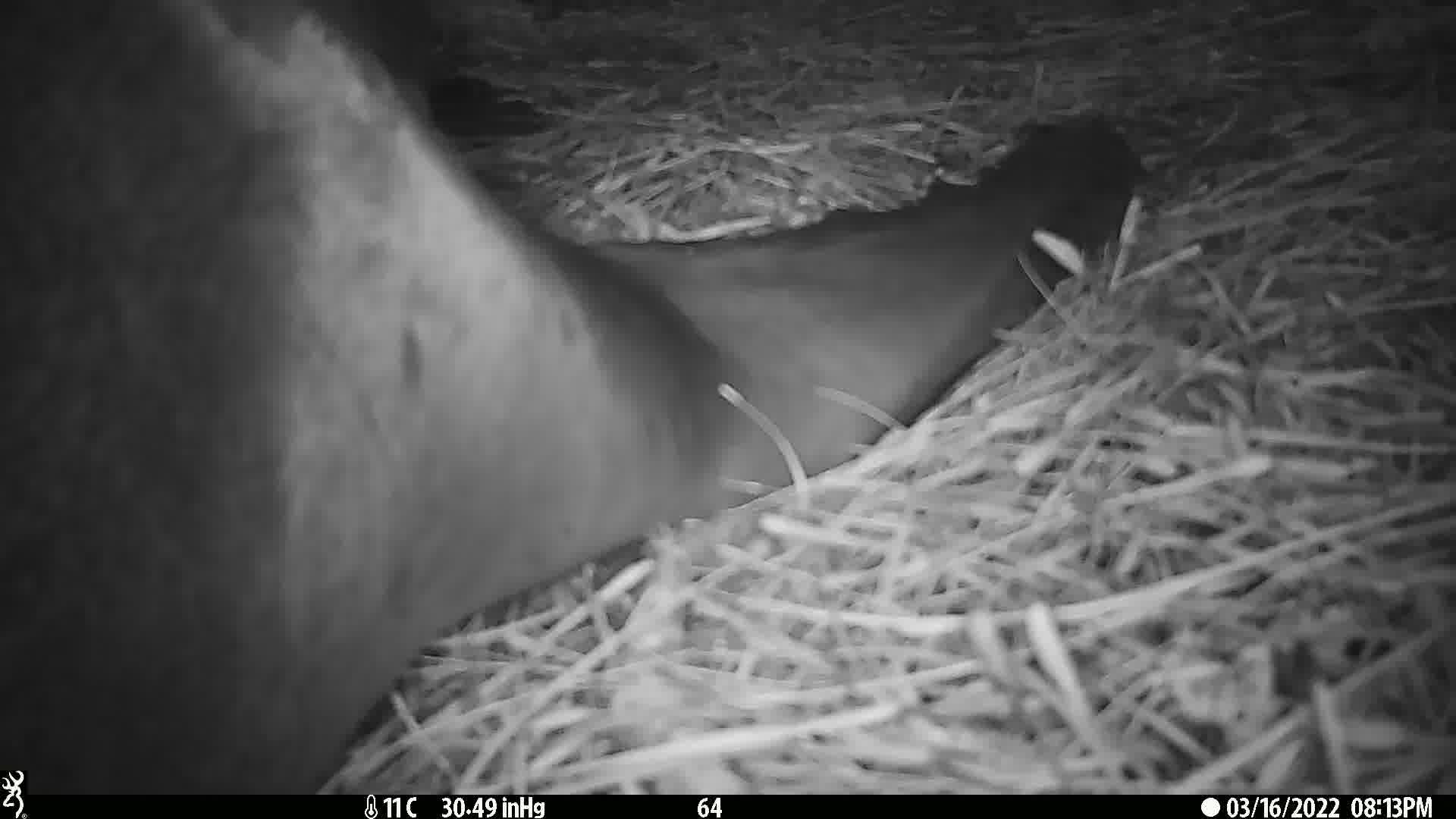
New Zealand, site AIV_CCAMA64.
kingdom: Animalia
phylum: Chordata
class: Mammalia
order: Carnivora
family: Otariidae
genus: Phocarctos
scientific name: Phocarctos hookeri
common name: new zealand sea lion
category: sealion